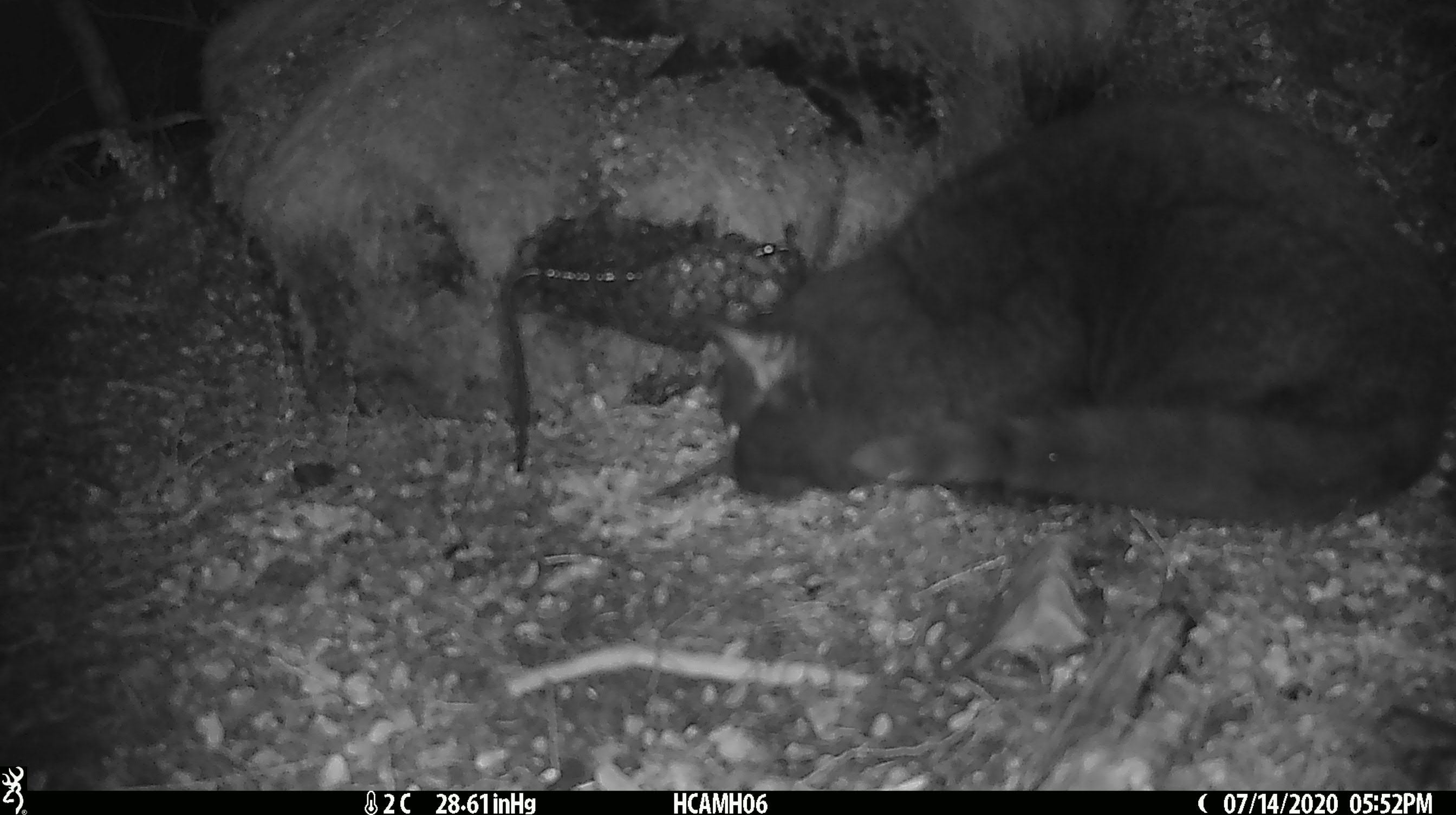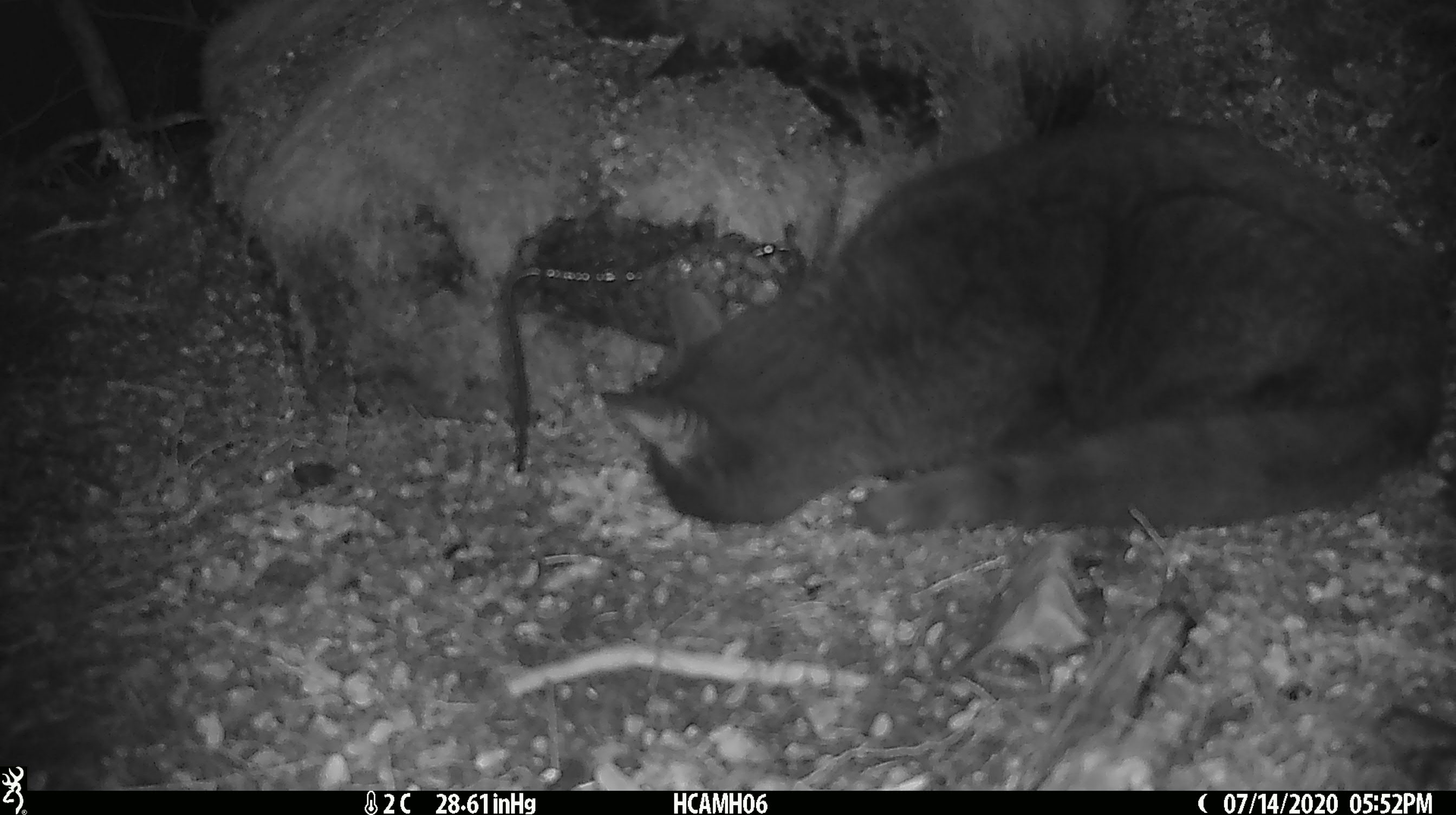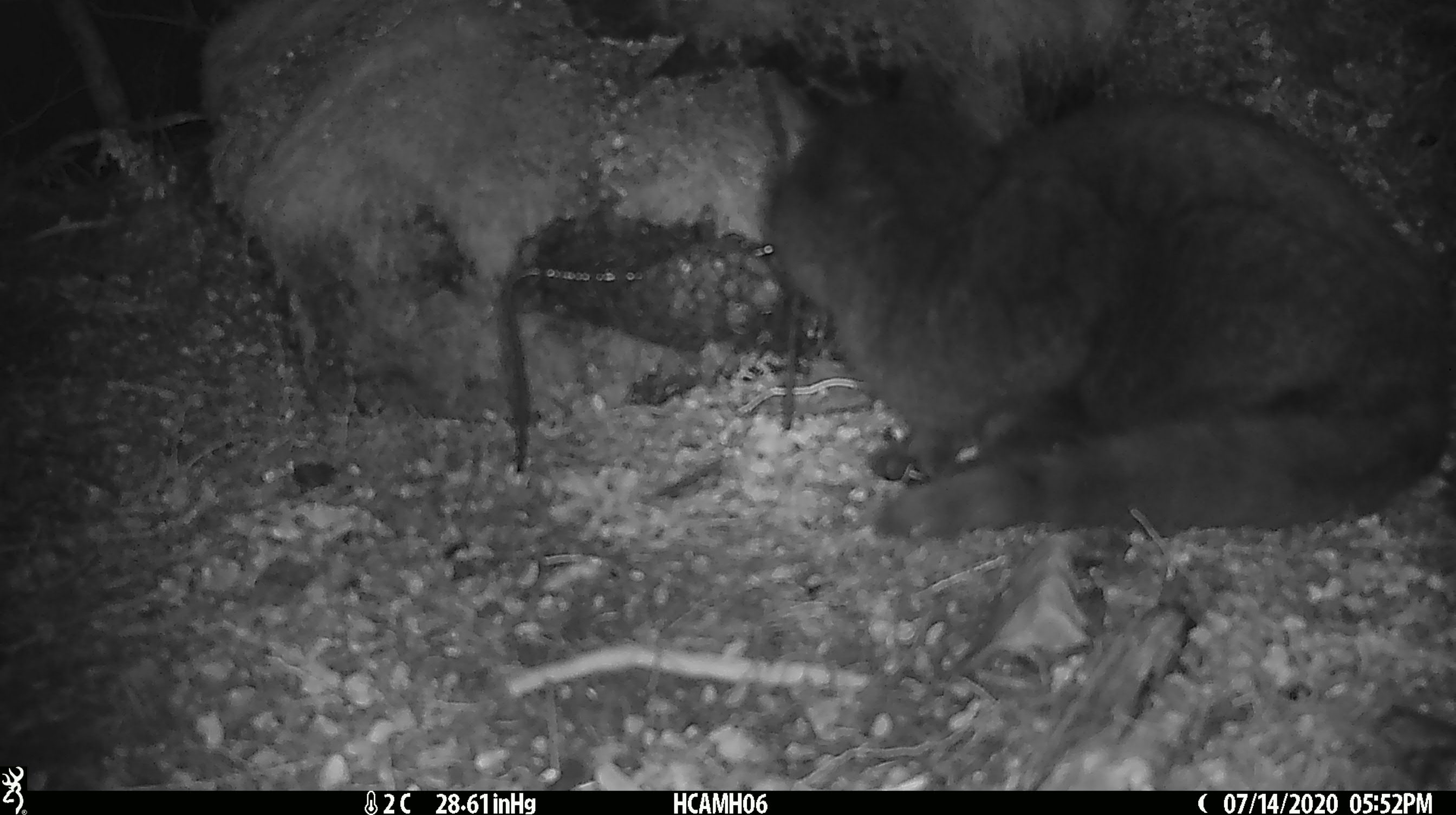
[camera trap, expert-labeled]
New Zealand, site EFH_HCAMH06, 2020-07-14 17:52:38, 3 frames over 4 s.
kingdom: Animalia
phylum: Chordata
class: Mammalia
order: Carnivora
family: Felidae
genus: Felis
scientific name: Felis catus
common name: domestic cat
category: cat